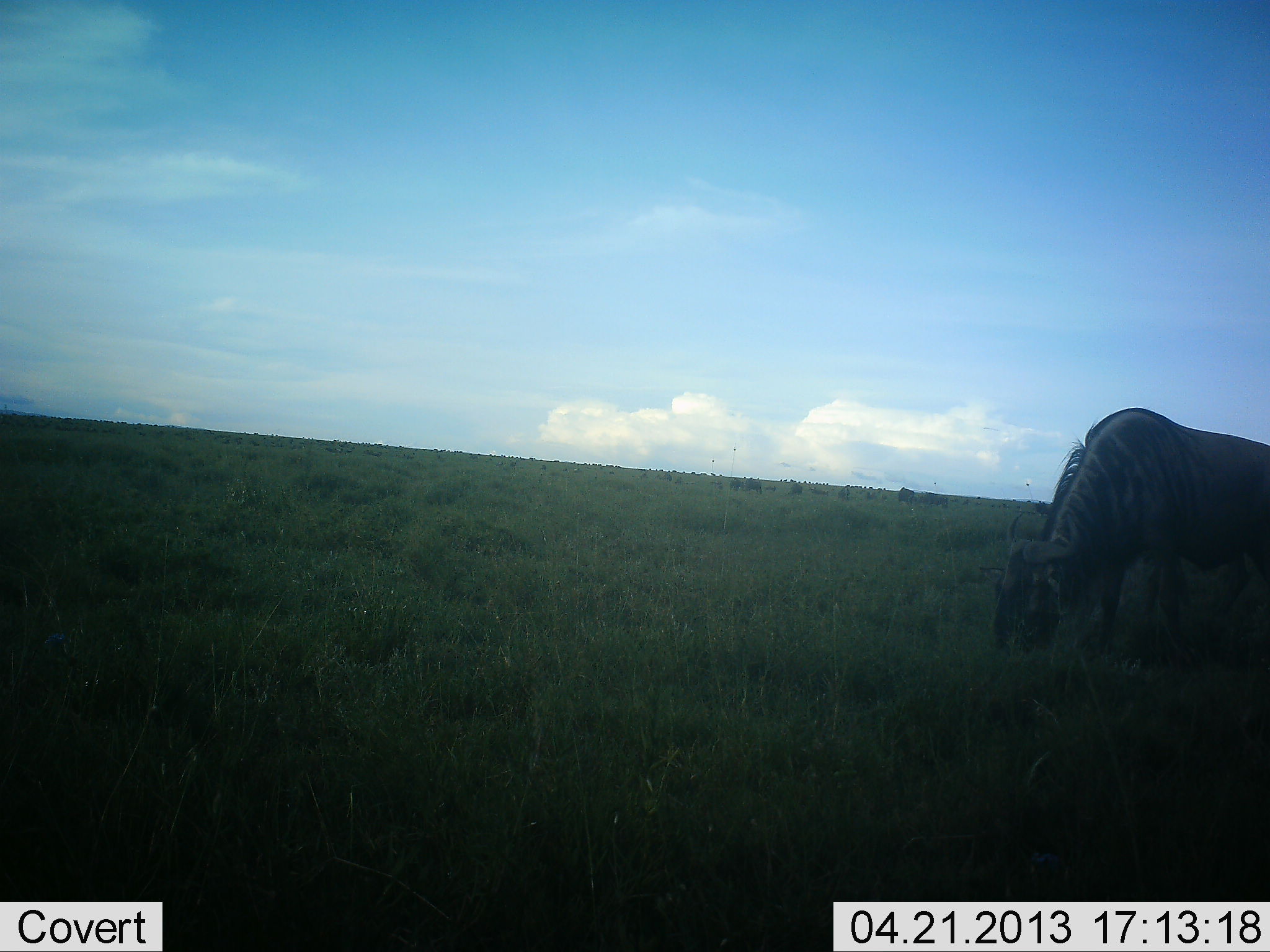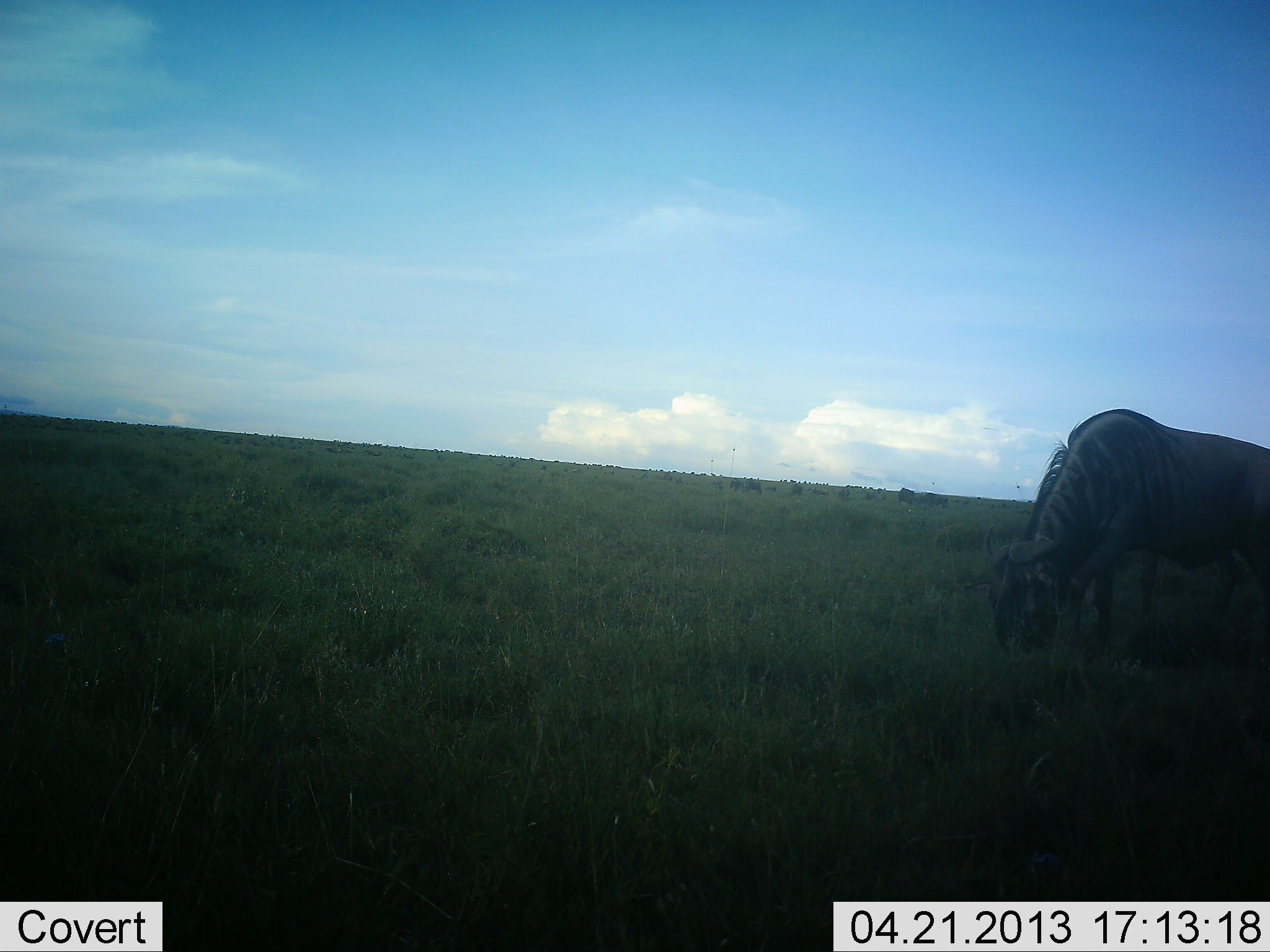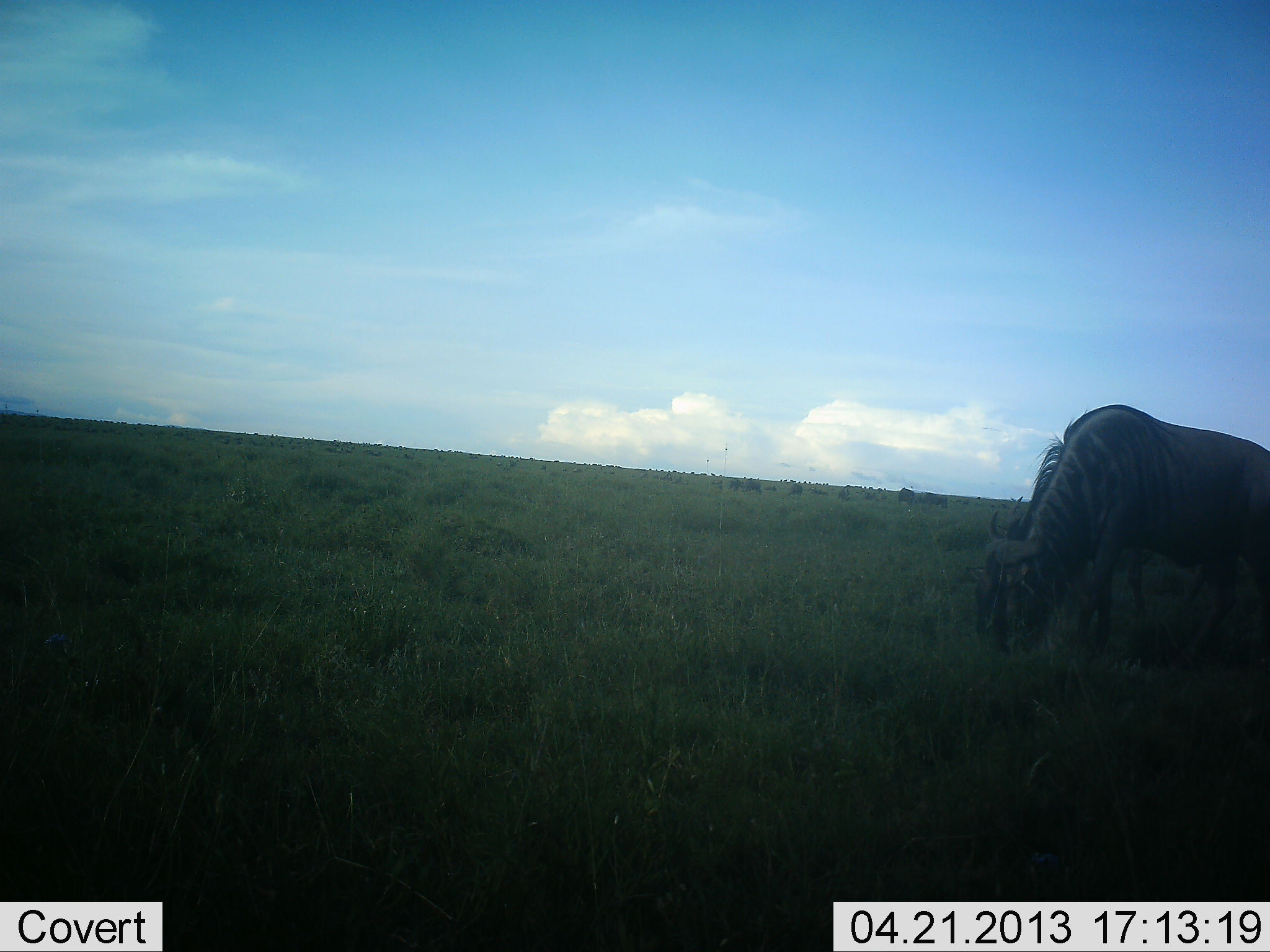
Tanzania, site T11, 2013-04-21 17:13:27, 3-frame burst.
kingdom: Animalia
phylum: Chordata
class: Mammalia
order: Artiodactyla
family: Bovidae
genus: Connochaetes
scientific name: Connochaetes taurinus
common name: blue wildebeest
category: wildebeest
Wildebeest (blue wildebeest) (Connochaetes taurinus), count 1. Behavior (volunteer vote fractions): standing 18%, resting 0%, moving 9%, interacting 0%. Young present (vote fraction): 0%. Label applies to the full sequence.